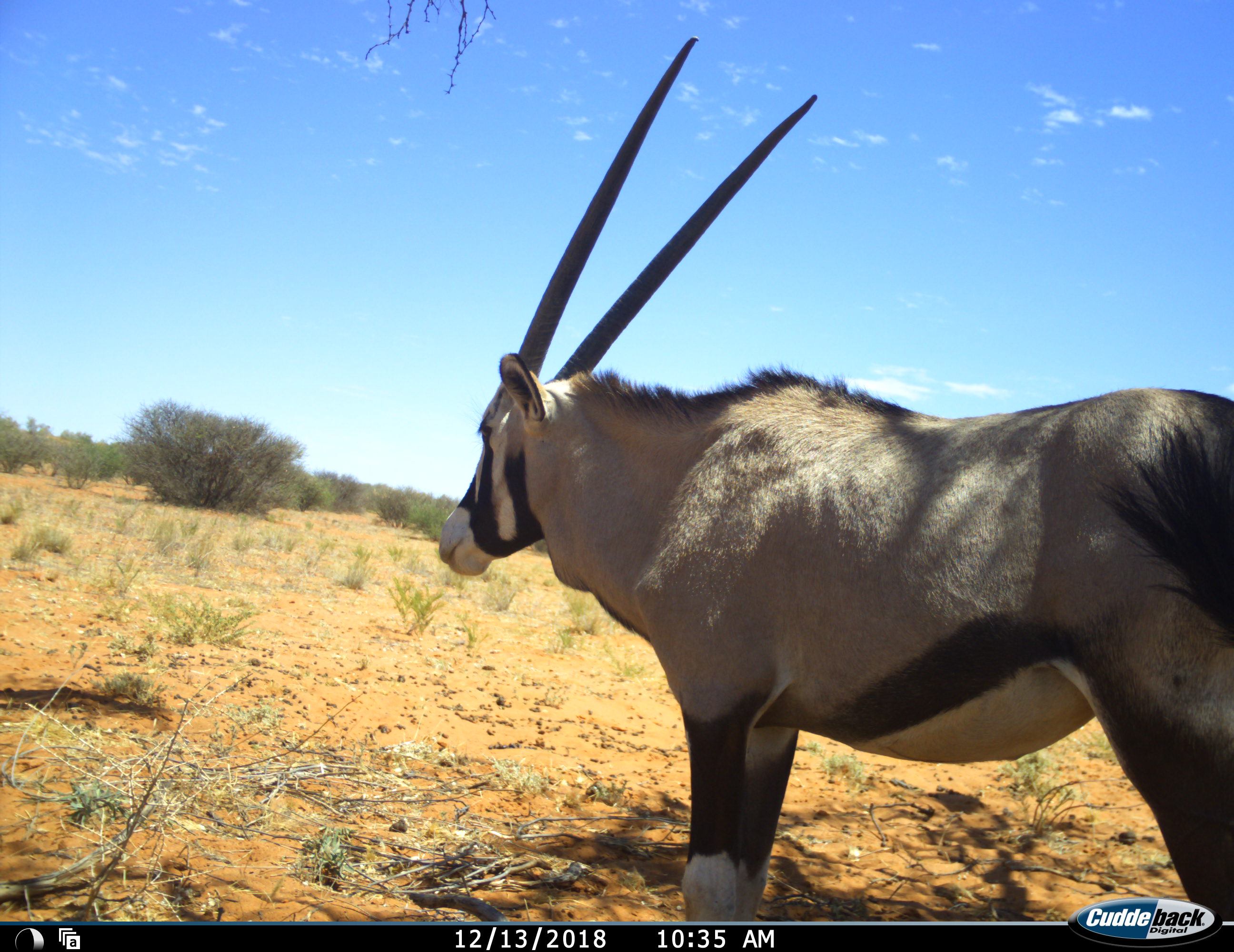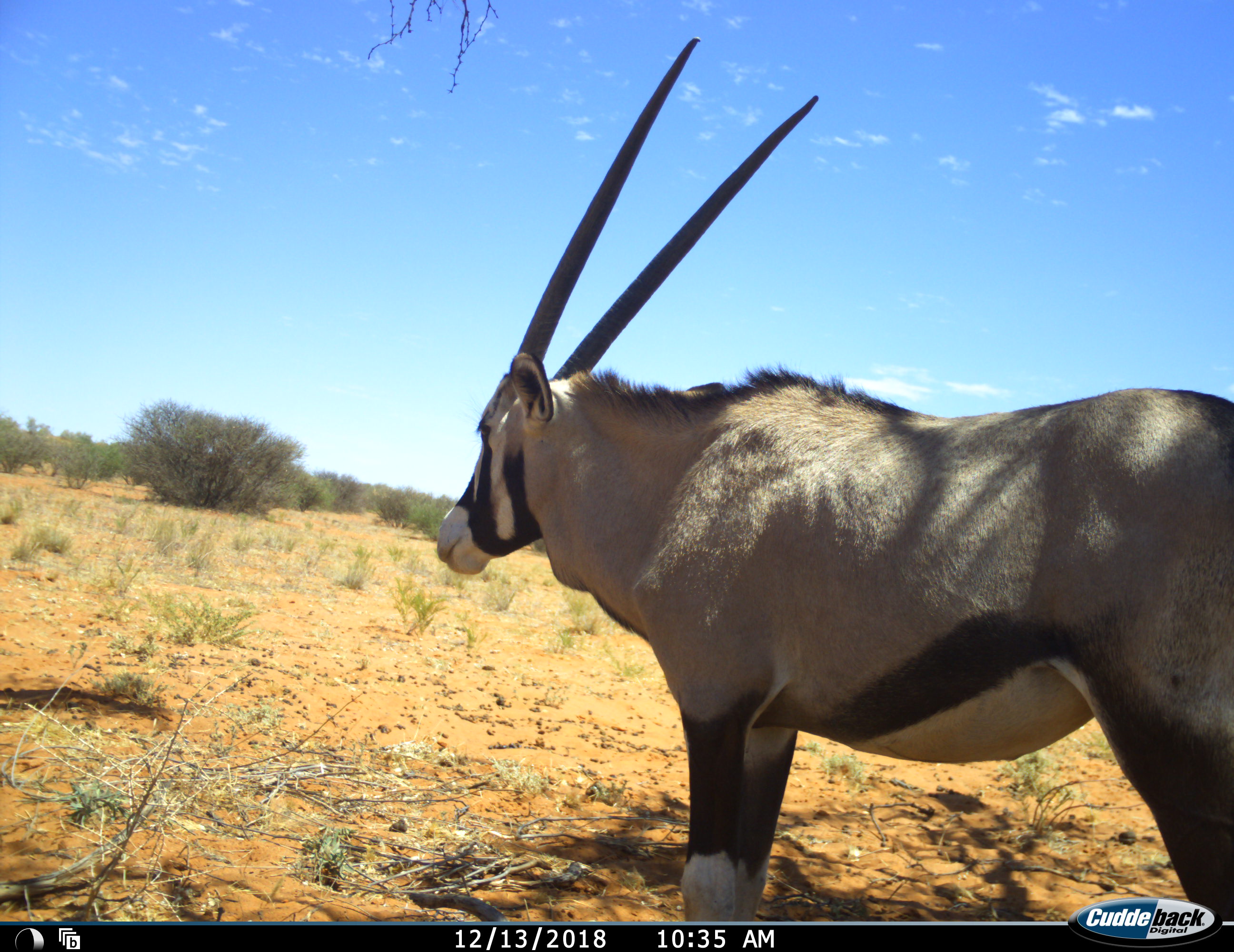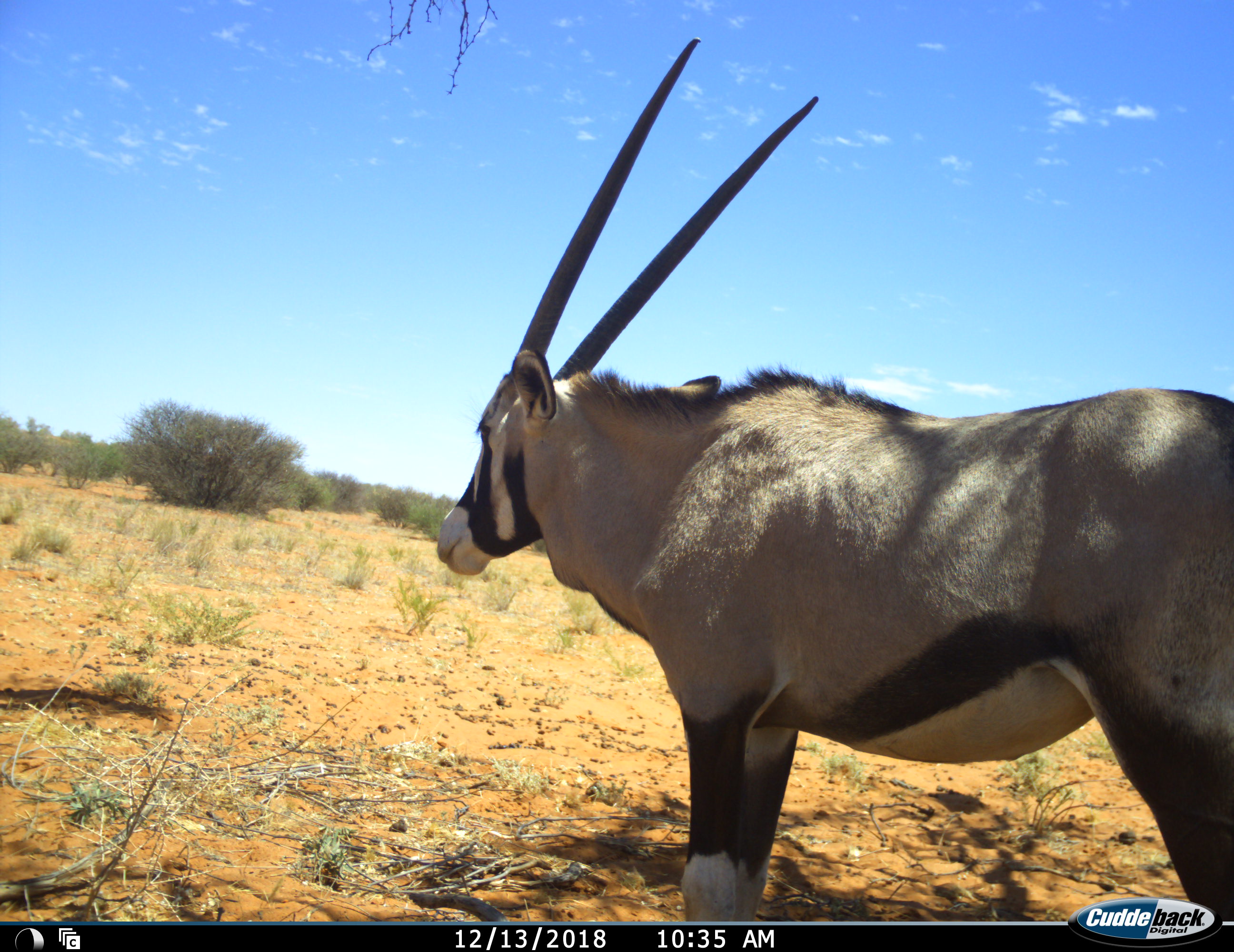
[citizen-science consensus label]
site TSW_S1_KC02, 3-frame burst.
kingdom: Animalia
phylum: Chordata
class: Mammalia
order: Artiodactyla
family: Bovidae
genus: Oryx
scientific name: Oryx gazella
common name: gemsbok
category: oryx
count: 1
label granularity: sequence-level